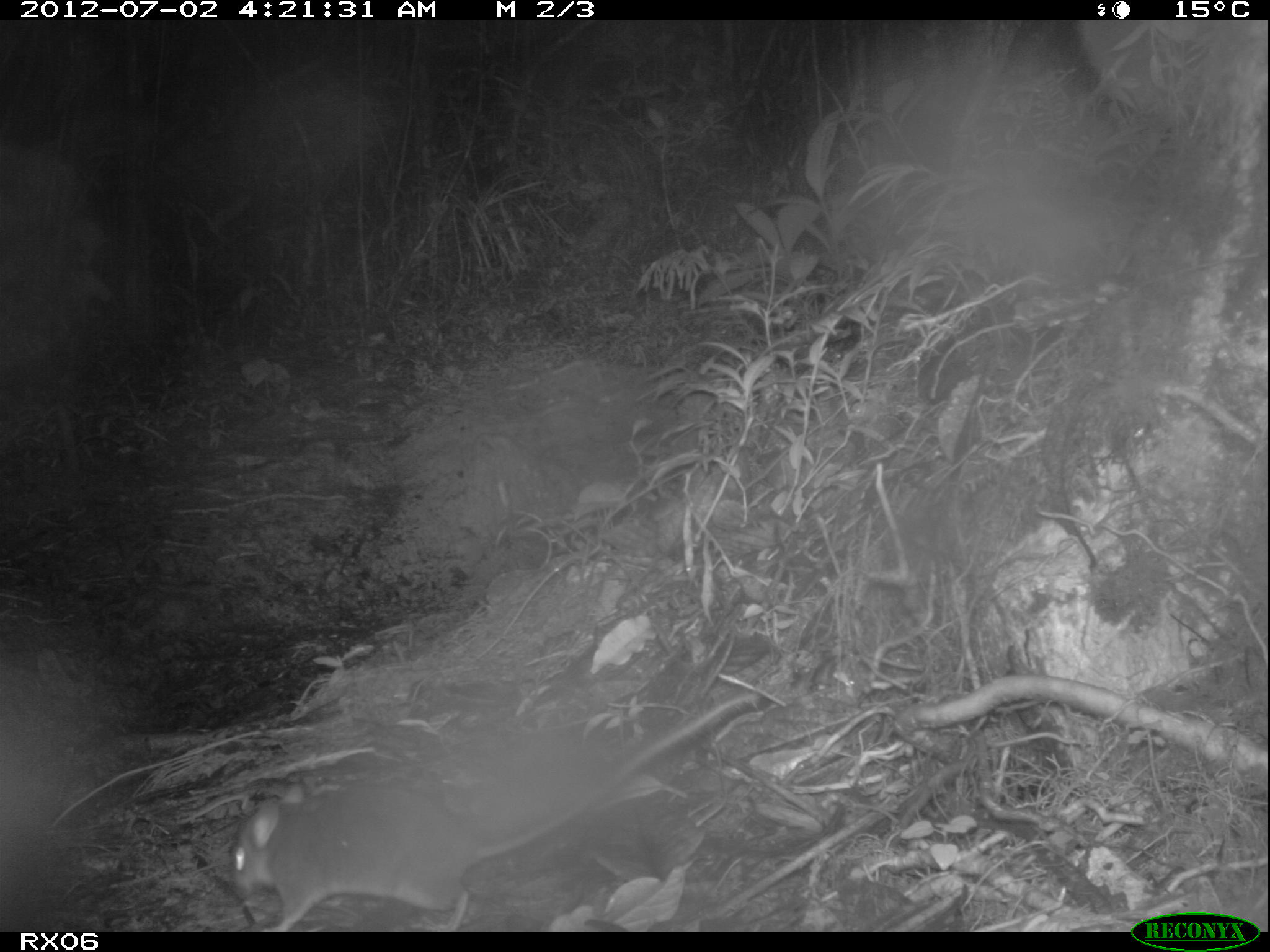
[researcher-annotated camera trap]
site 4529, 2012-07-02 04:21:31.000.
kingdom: Animalia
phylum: Chordata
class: Mammalia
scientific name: Mammalia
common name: mammals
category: small mammal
Small mammal (mammals) (Mammalia), count 1.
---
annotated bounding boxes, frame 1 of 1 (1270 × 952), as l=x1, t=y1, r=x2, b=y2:
small mammal: l=227, t=691, r=755, b=932